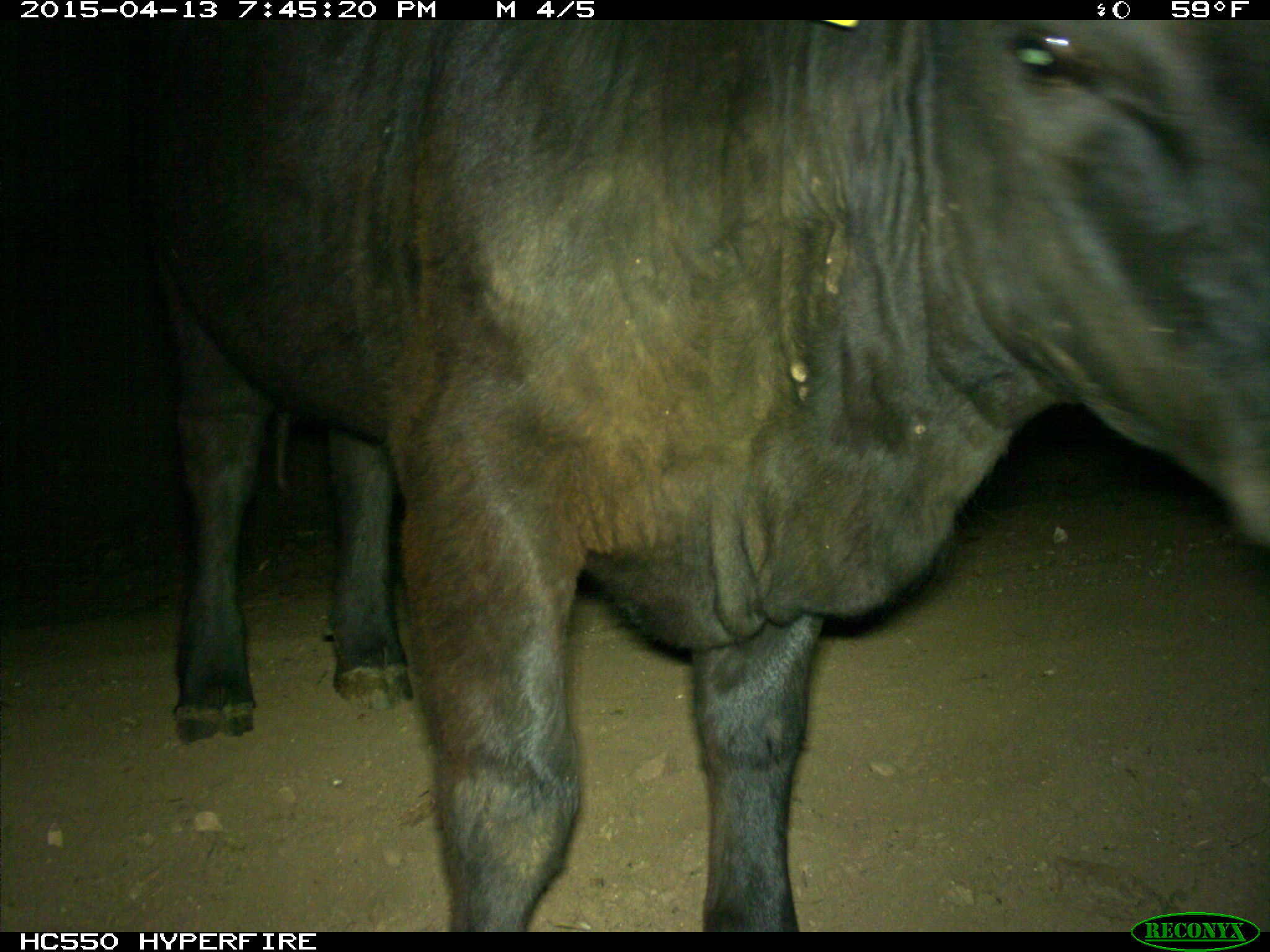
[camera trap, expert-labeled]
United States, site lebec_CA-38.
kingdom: Animalia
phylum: Chordata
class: Mammalia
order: Artiodactyla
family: Bovidae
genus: Bos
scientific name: Bos taurus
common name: domestic cow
Bos taurus (domestic cow).